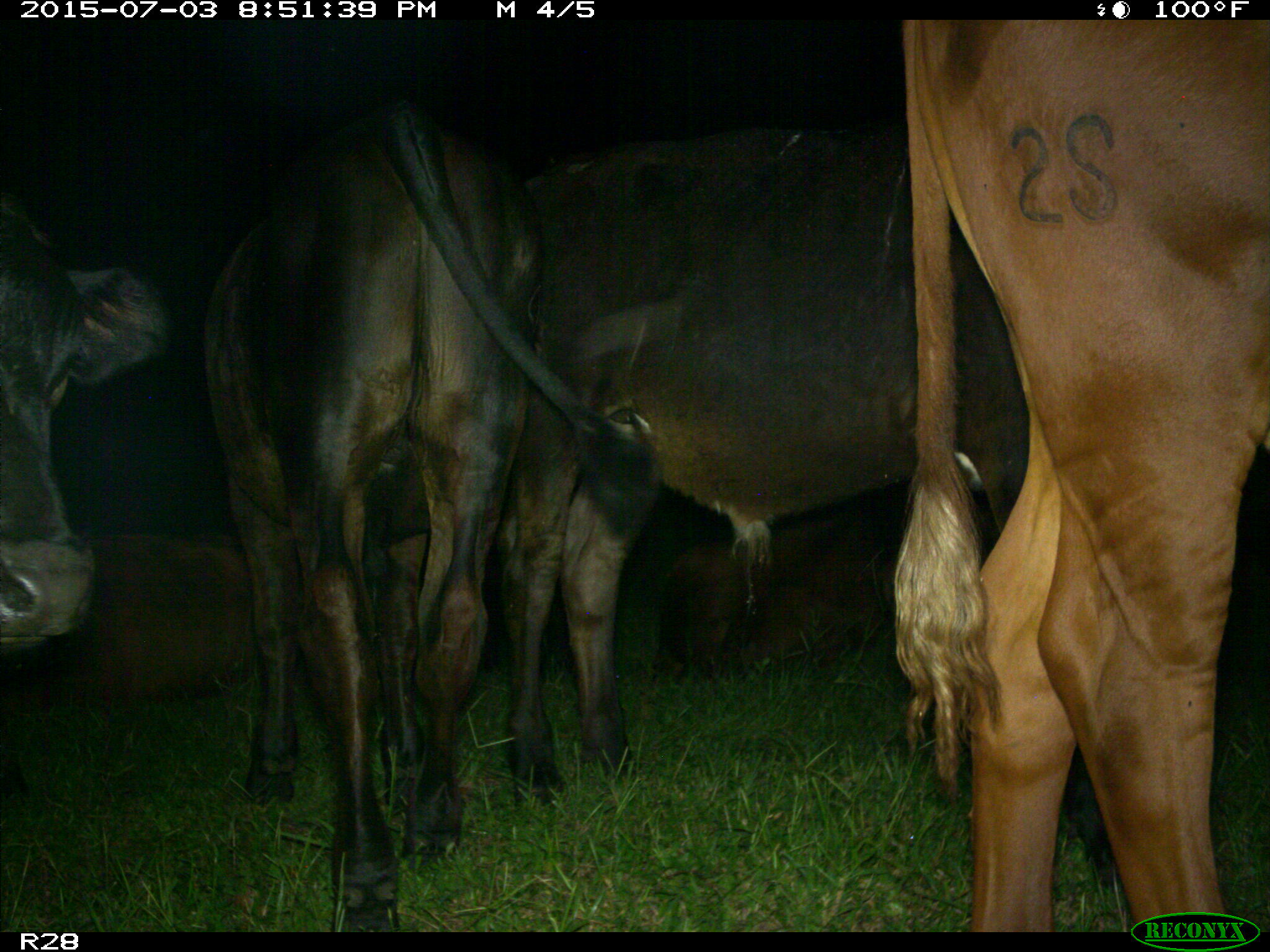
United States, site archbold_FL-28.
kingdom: Animalia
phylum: Chordata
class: Mammalia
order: Artiodactyla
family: Bovidae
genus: Bos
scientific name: Bos taurus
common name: domestic cow